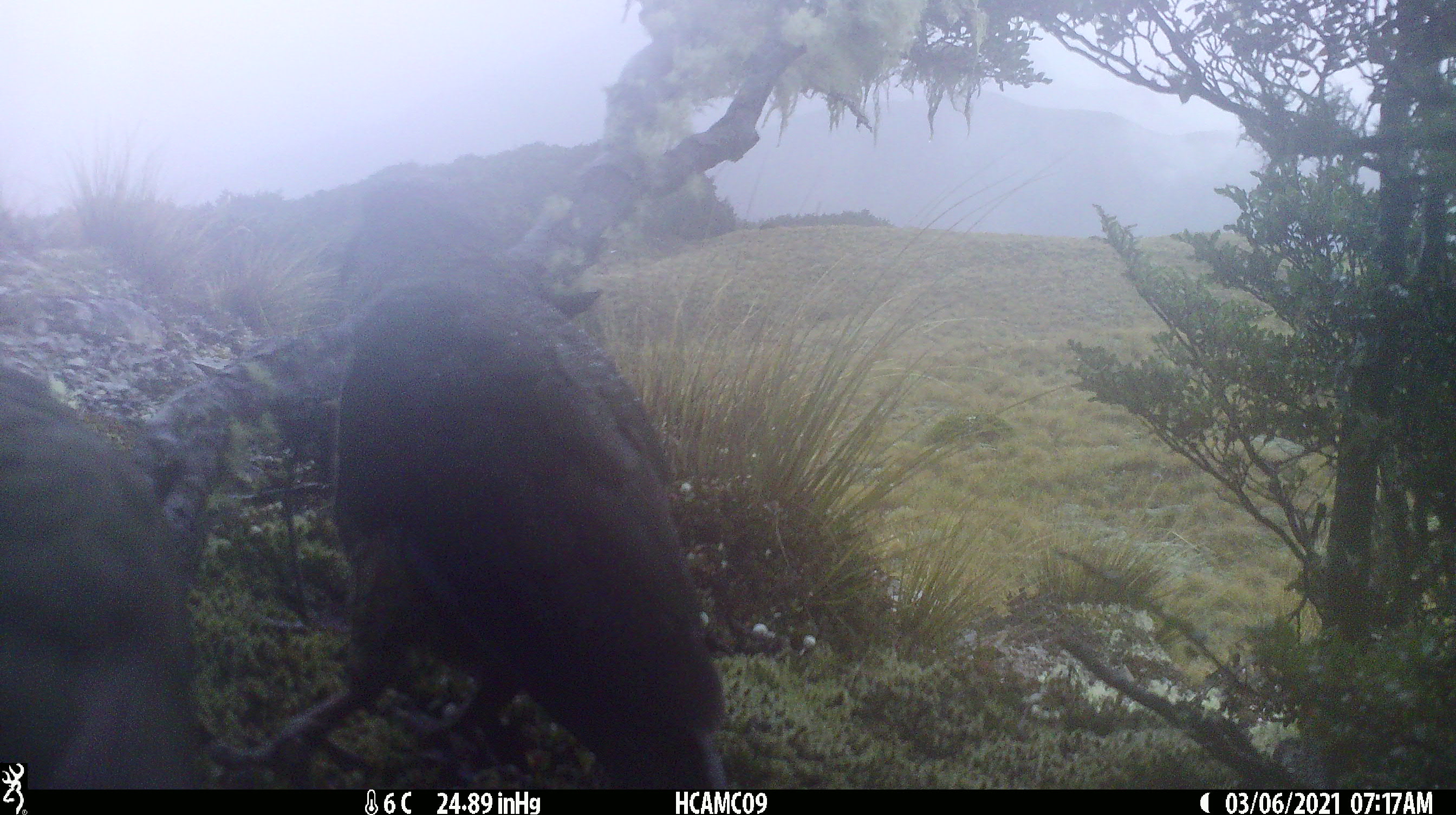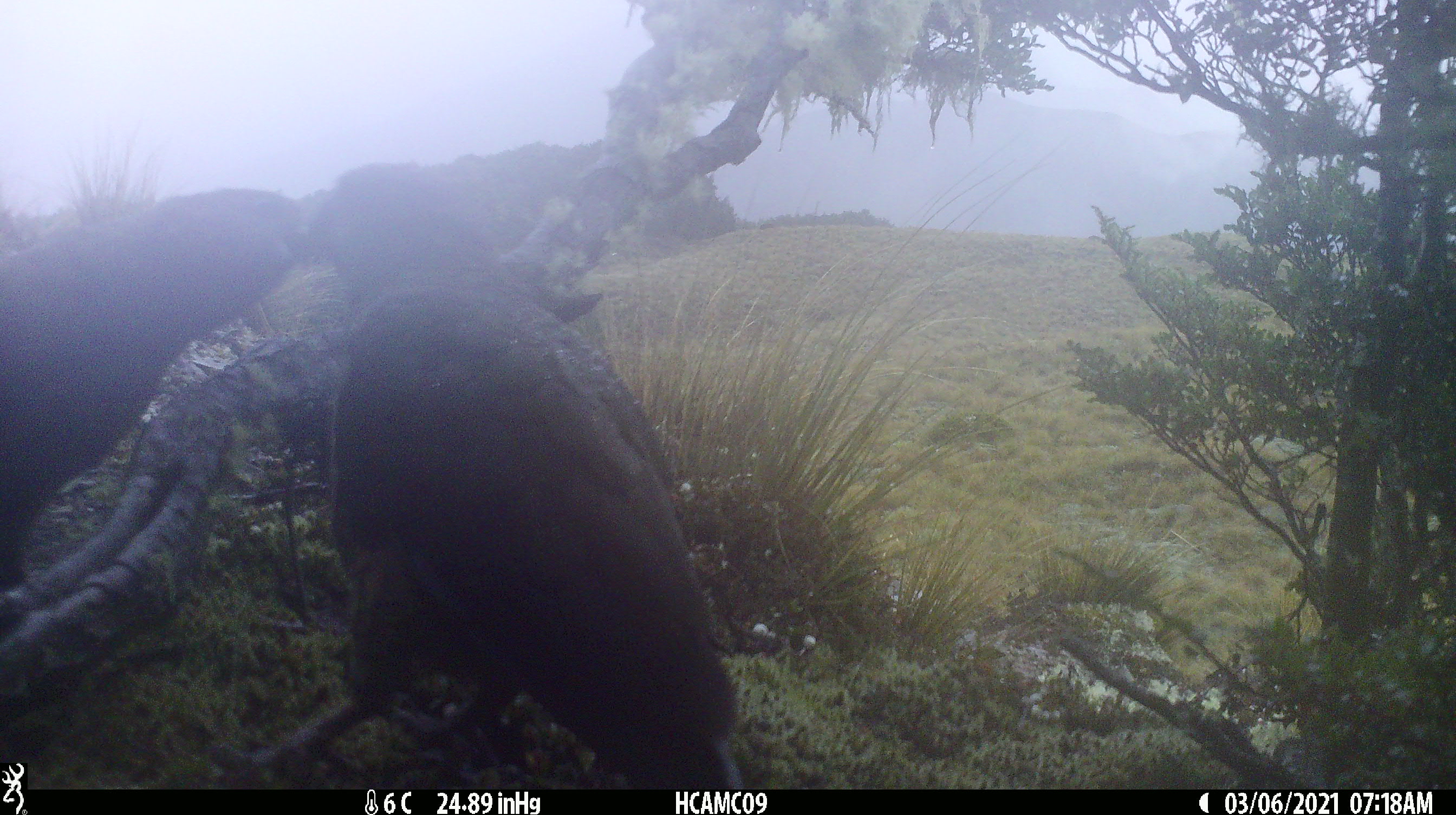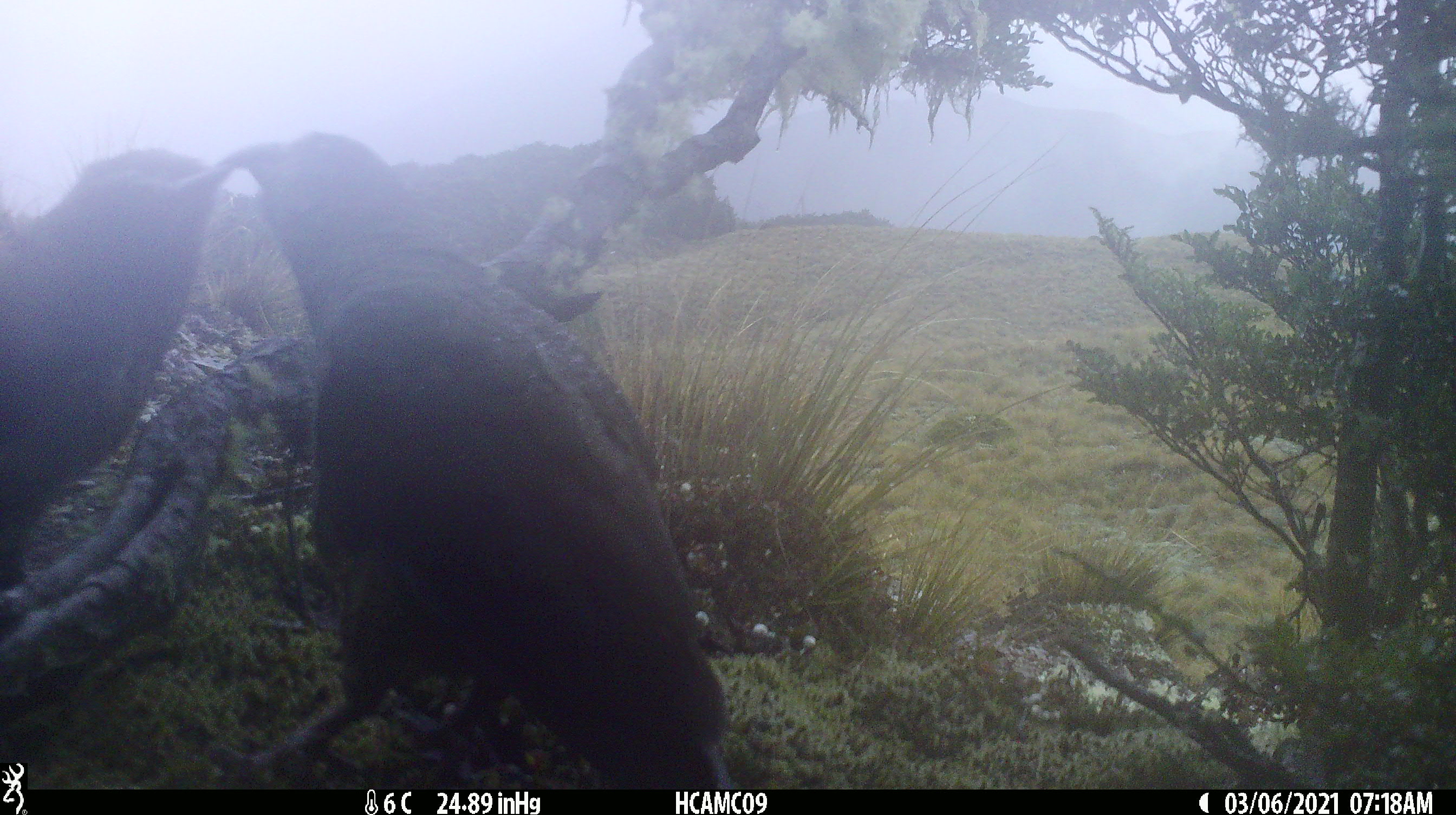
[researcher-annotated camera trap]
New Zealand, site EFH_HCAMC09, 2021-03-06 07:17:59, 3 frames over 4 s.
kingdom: Animalia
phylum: Chordata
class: Aves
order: Psittaciformes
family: Strigopidae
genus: Nestor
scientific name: Nestor notabilis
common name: kea